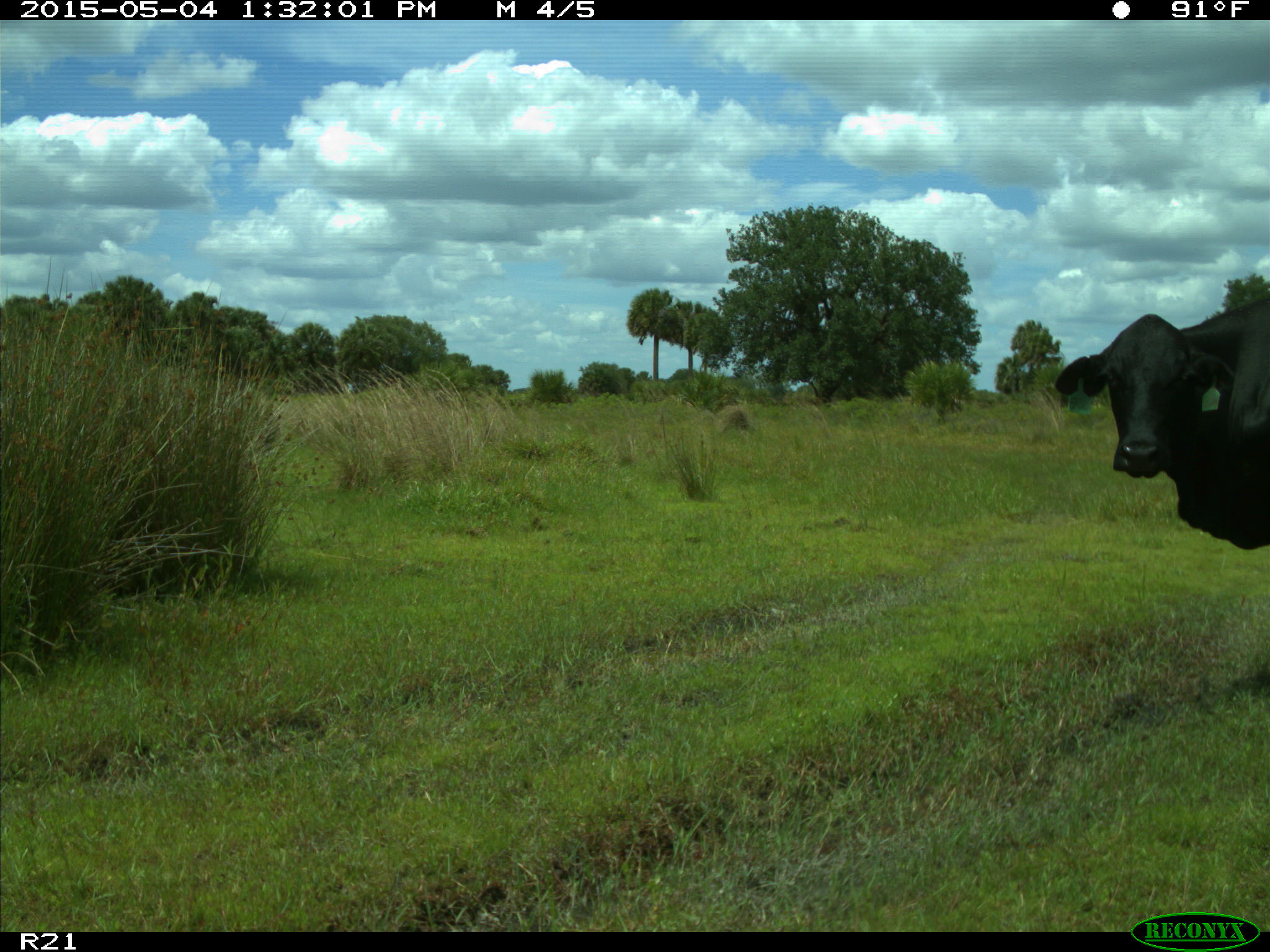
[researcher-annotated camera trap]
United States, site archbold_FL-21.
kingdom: Animalia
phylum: Chordata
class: Mammalia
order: Artiodactyla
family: Bovidae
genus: Bos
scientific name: Bos taurus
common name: domestic cow